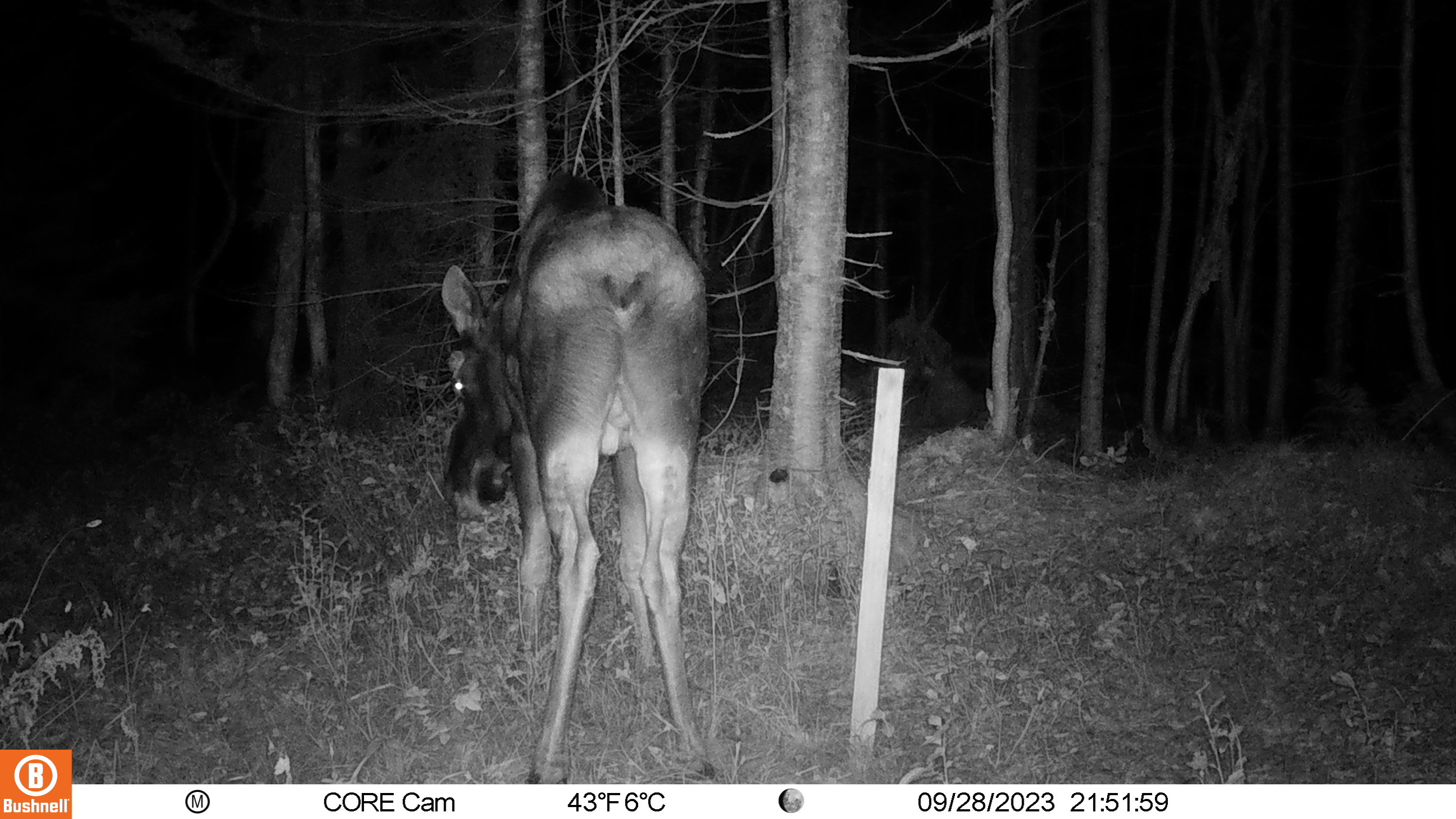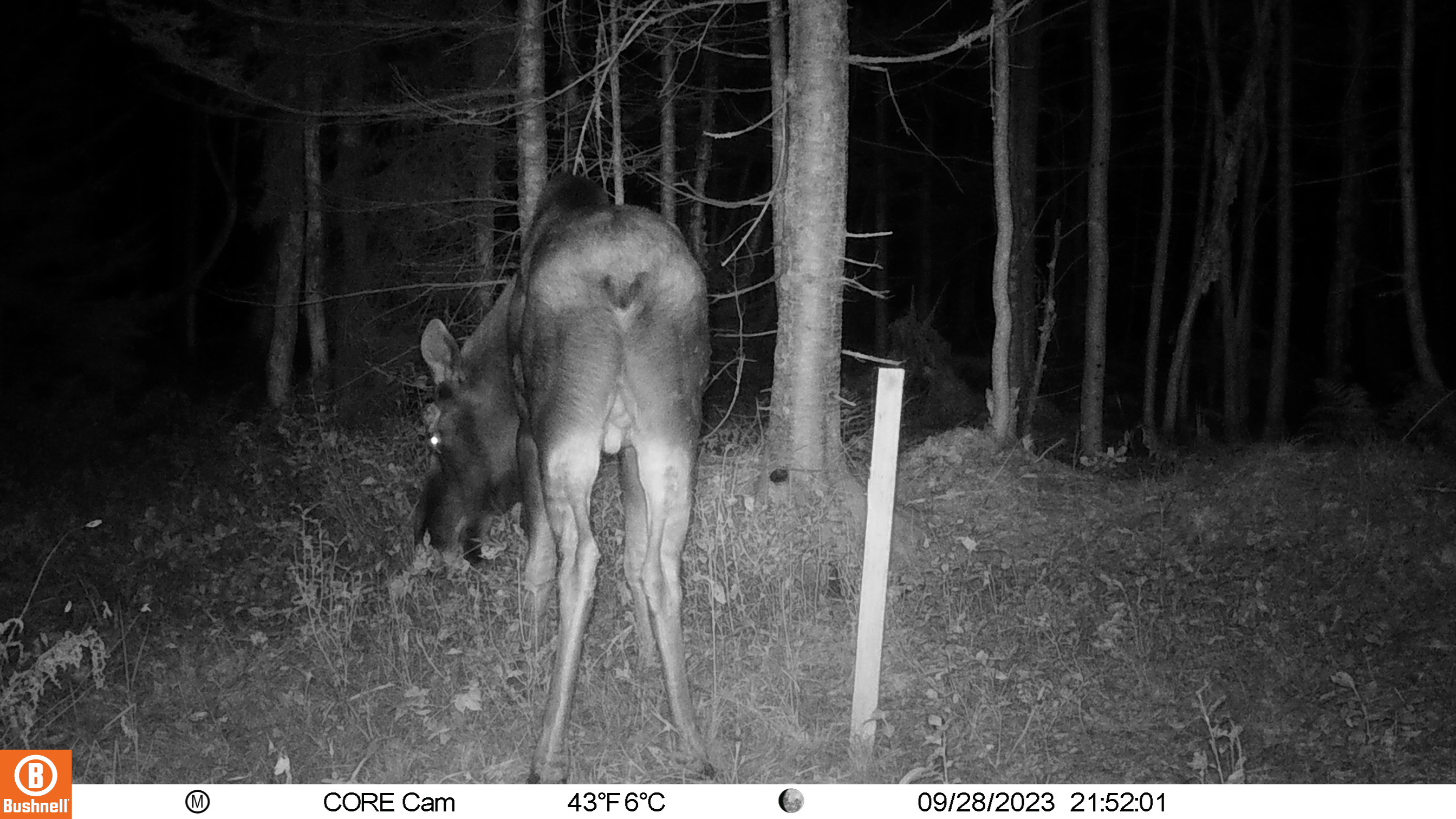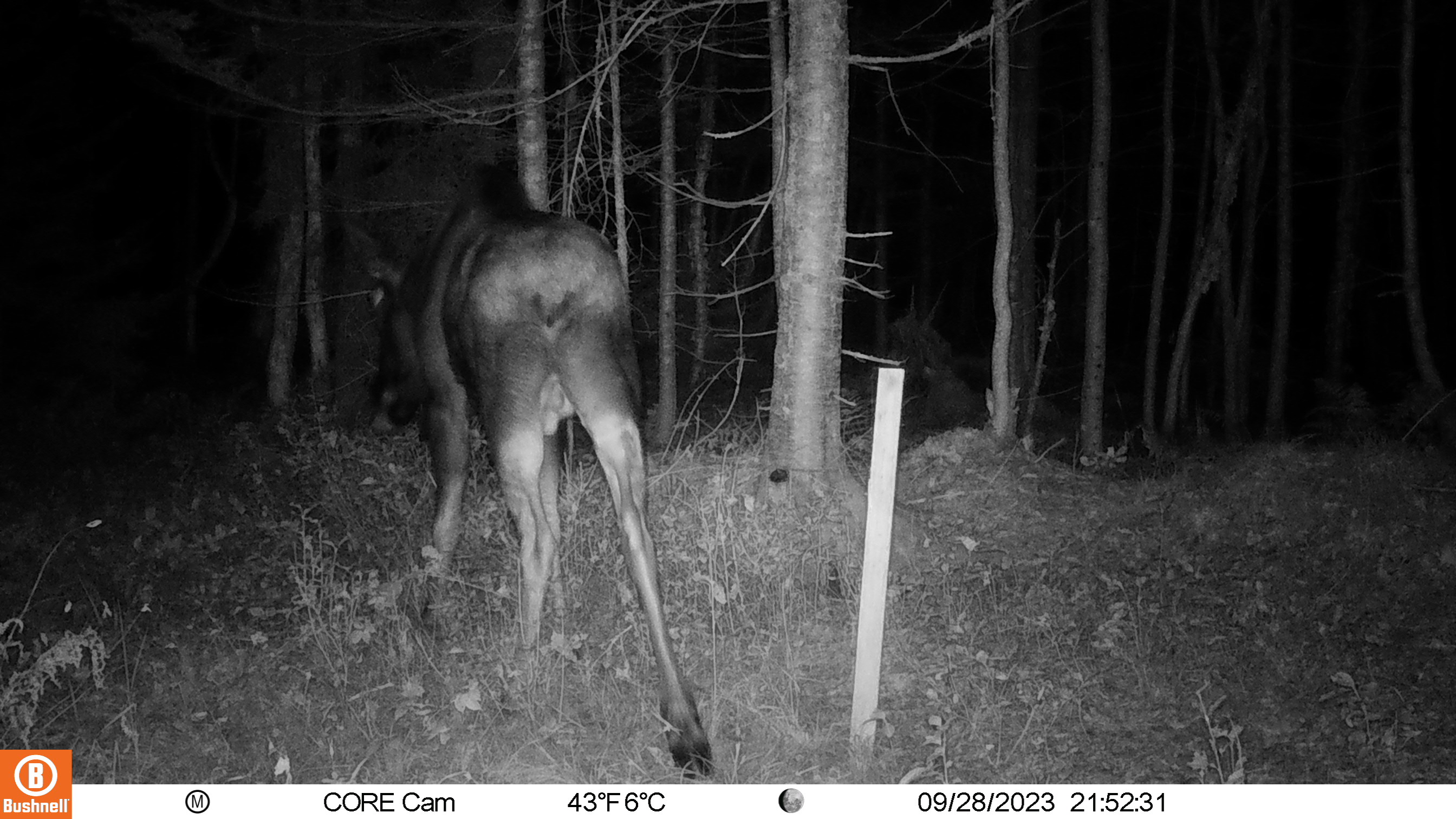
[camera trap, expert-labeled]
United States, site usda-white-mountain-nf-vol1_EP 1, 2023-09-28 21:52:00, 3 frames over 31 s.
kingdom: Animalia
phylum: Chordata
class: Mammalia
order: Artiodactyla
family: Cervidae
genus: Alces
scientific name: Alces alces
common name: moose